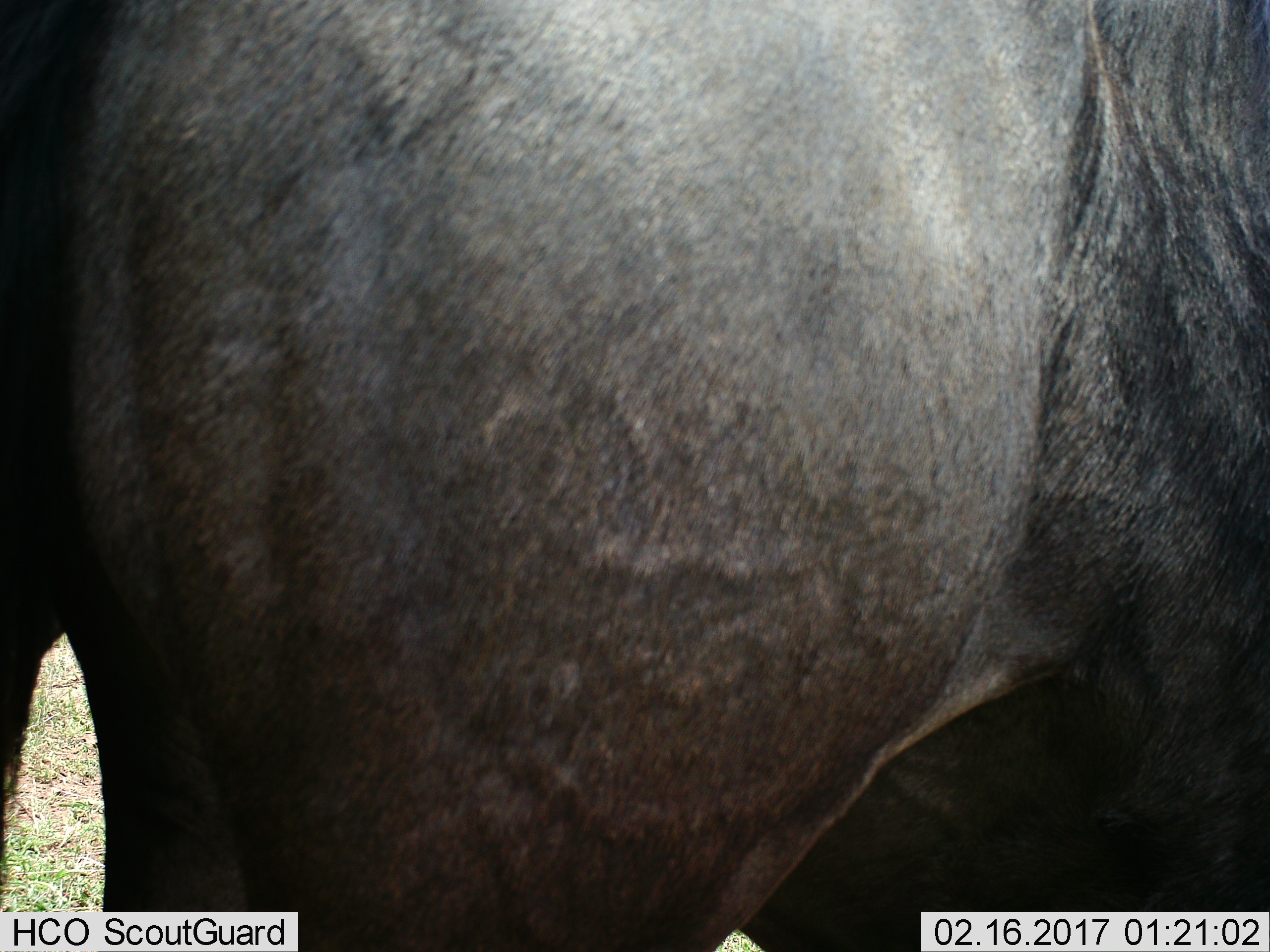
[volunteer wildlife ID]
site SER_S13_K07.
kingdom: Animalia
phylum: Chordata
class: Mammalia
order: Artiodactyla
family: Bovidae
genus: Connochaetes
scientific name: Connochaetes taurinus taurinus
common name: blue wildebeest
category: wildebeestblue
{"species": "wildebeestblue (blue wildebeest) (Connochaetes taurinus taurinus)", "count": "1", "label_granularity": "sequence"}